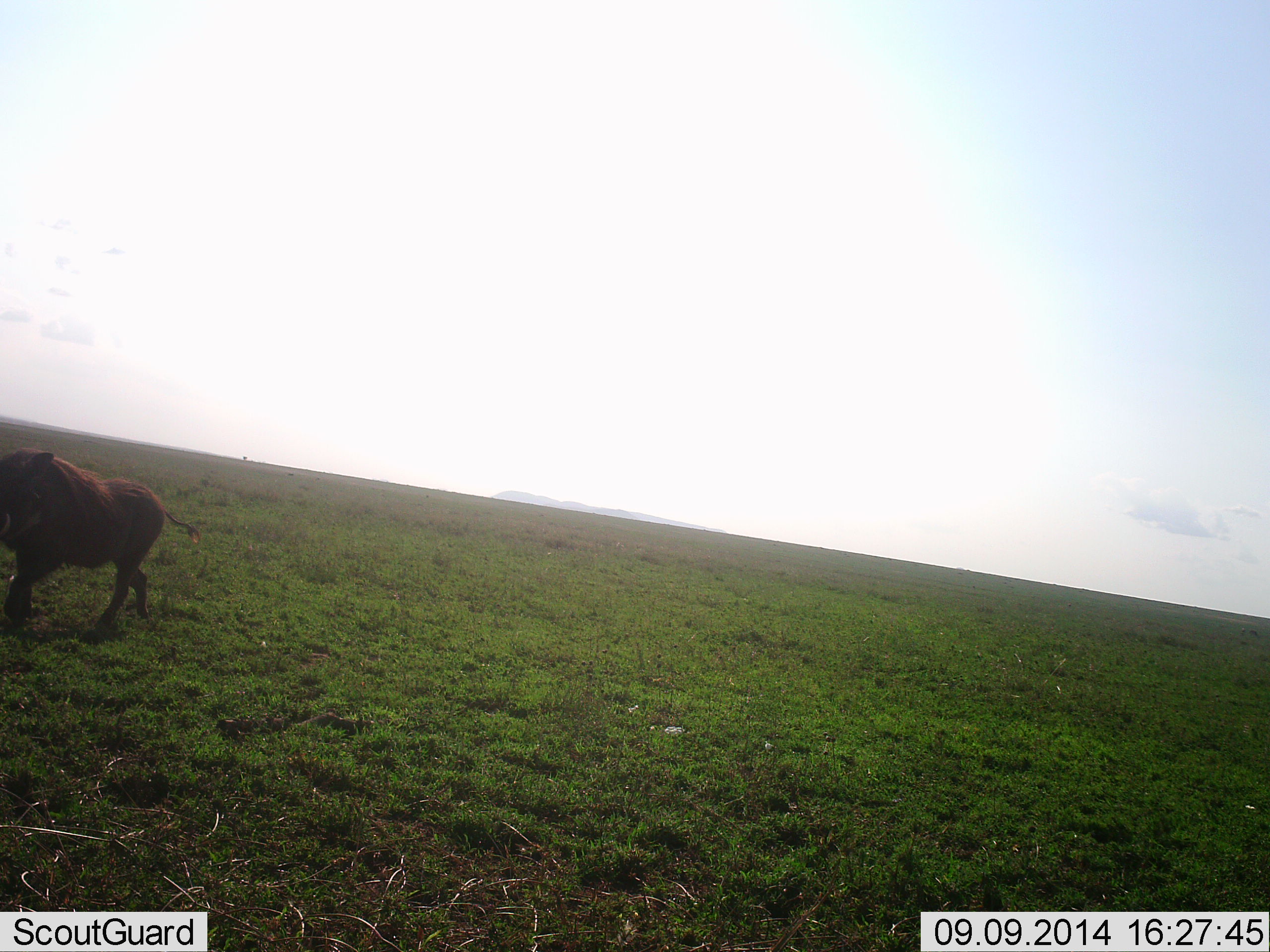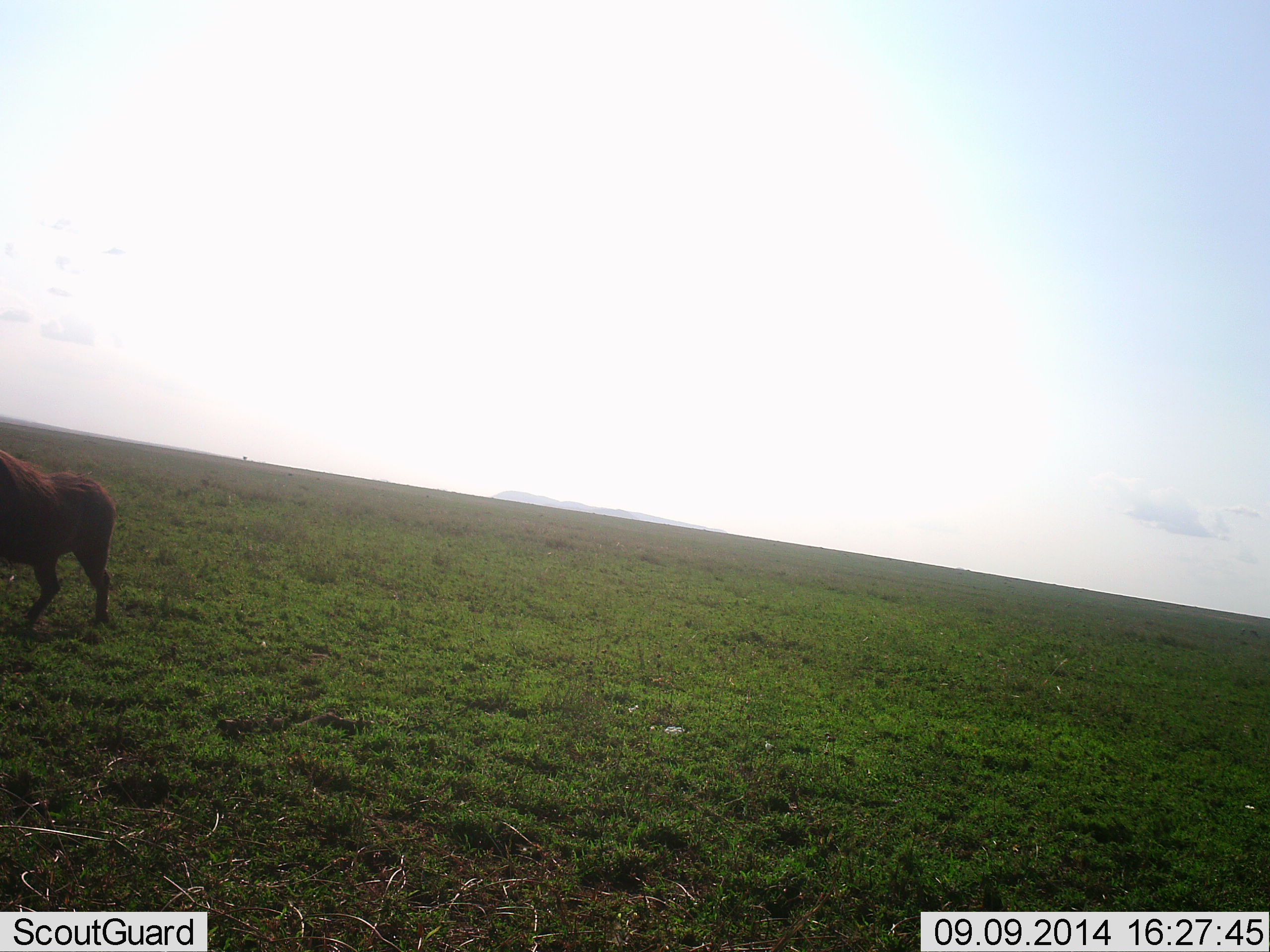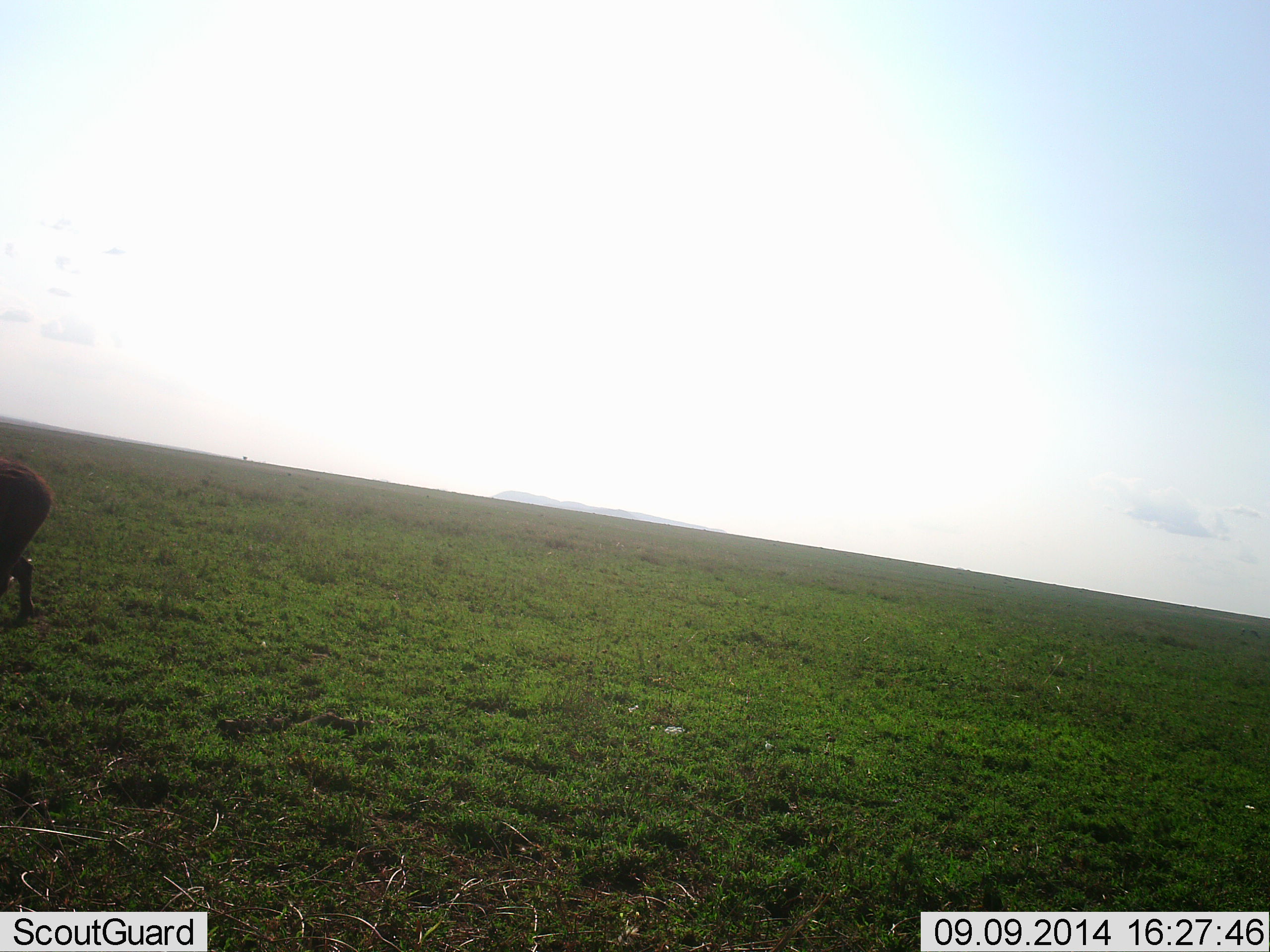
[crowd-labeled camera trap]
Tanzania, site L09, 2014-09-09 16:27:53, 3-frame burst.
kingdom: Animalia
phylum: Chordata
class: Mammalia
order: Artiodactyla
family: Suidae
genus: Phacochoerus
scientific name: Phacochoerus africanus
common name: warthog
Warthog (Phacochoerus africanus), count 1. Behavior (volunteer vote fractions): standing 0%, resting 0%, moving 100%, interacting 0%. Young present (vote fraction): 0%. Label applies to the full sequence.